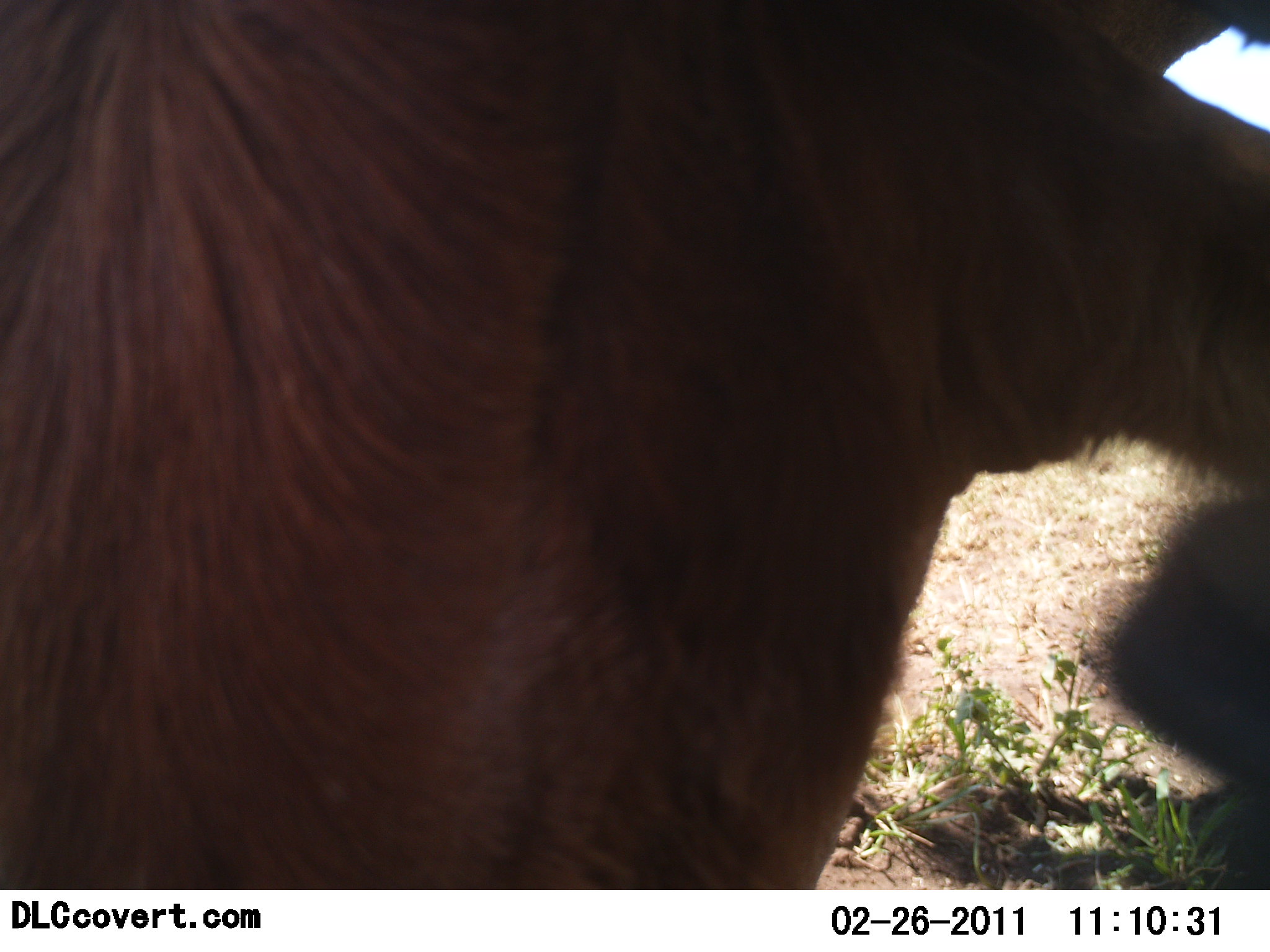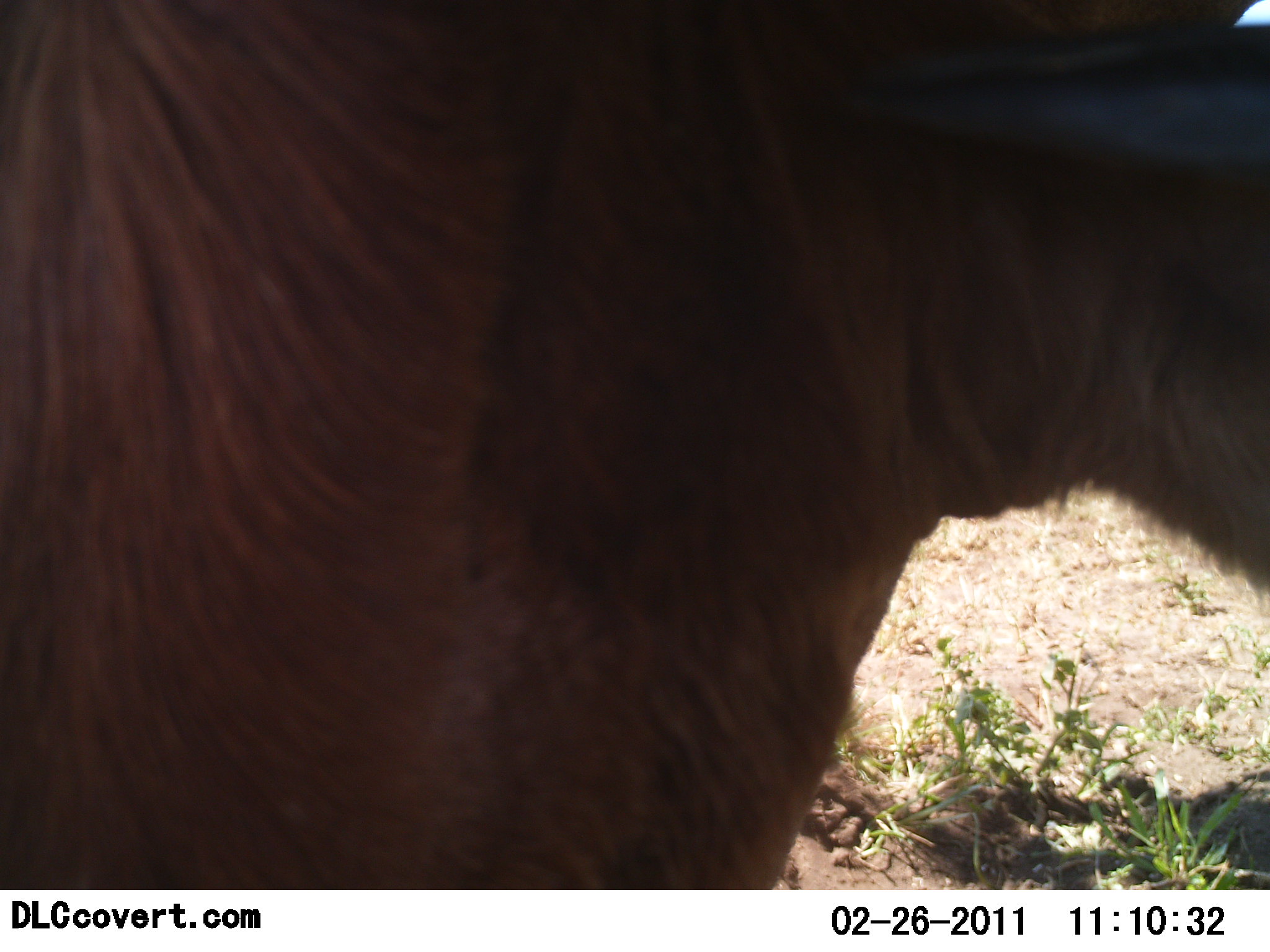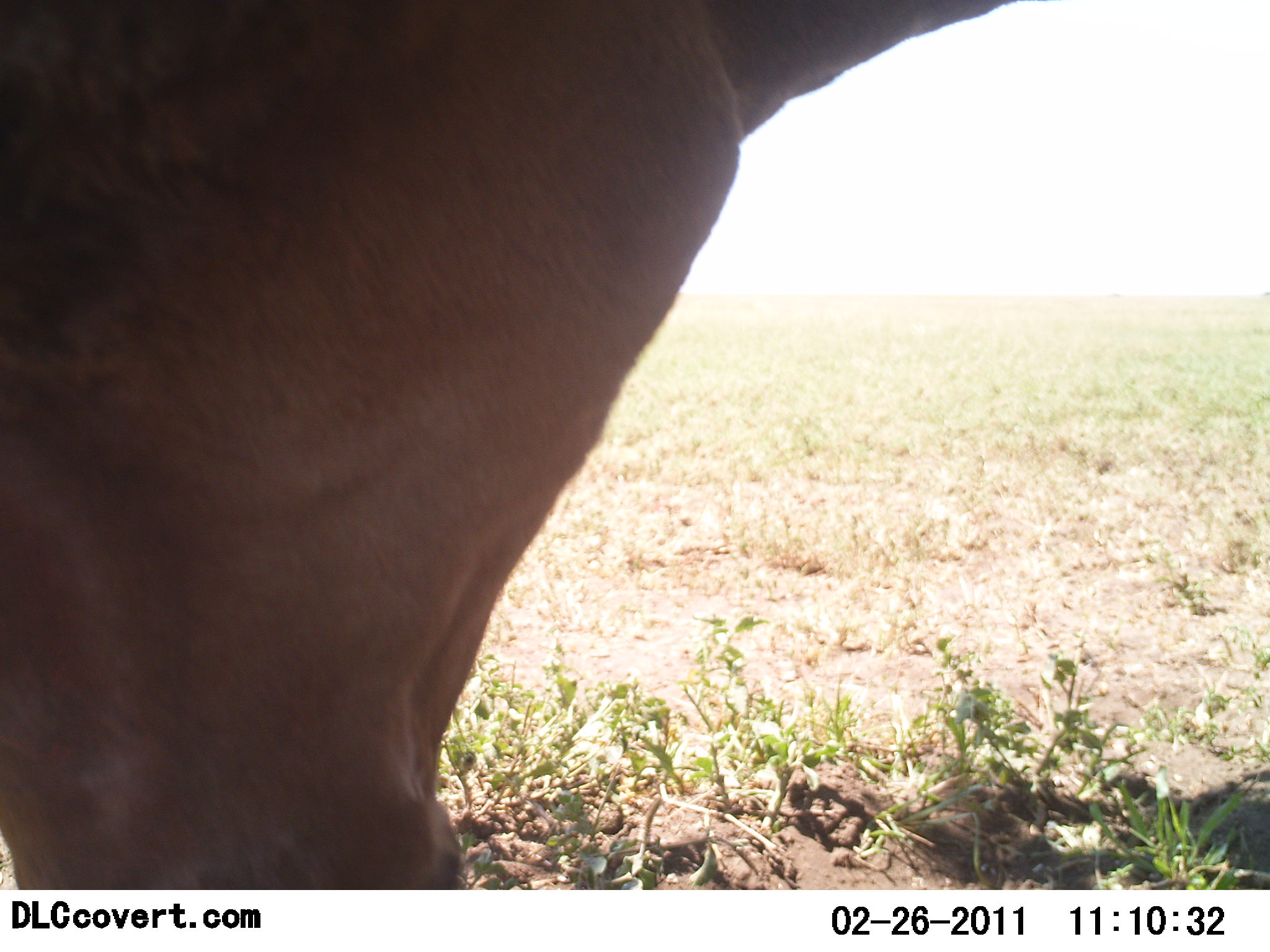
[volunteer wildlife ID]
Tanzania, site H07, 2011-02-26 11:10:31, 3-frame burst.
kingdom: Animalia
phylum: Chordata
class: Mammalia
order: Artiodactyla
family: Bovidae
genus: Damaliscus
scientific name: Damaliscus lunatus jimela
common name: topi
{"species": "topi (Damaliscus lunatus jimela)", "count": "1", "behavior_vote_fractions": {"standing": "50%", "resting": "0%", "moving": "25%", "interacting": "50%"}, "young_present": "0%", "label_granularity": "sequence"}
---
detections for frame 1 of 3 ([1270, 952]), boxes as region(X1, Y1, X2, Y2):
animal: region(2, 3, 1267, 890)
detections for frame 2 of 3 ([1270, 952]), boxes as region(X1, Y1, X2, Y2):
animal: region(2, 0, 1269, 889)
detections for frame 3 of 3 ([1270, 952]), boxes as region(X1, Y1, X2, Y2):
animal: region(3, 0, 1024, 892)